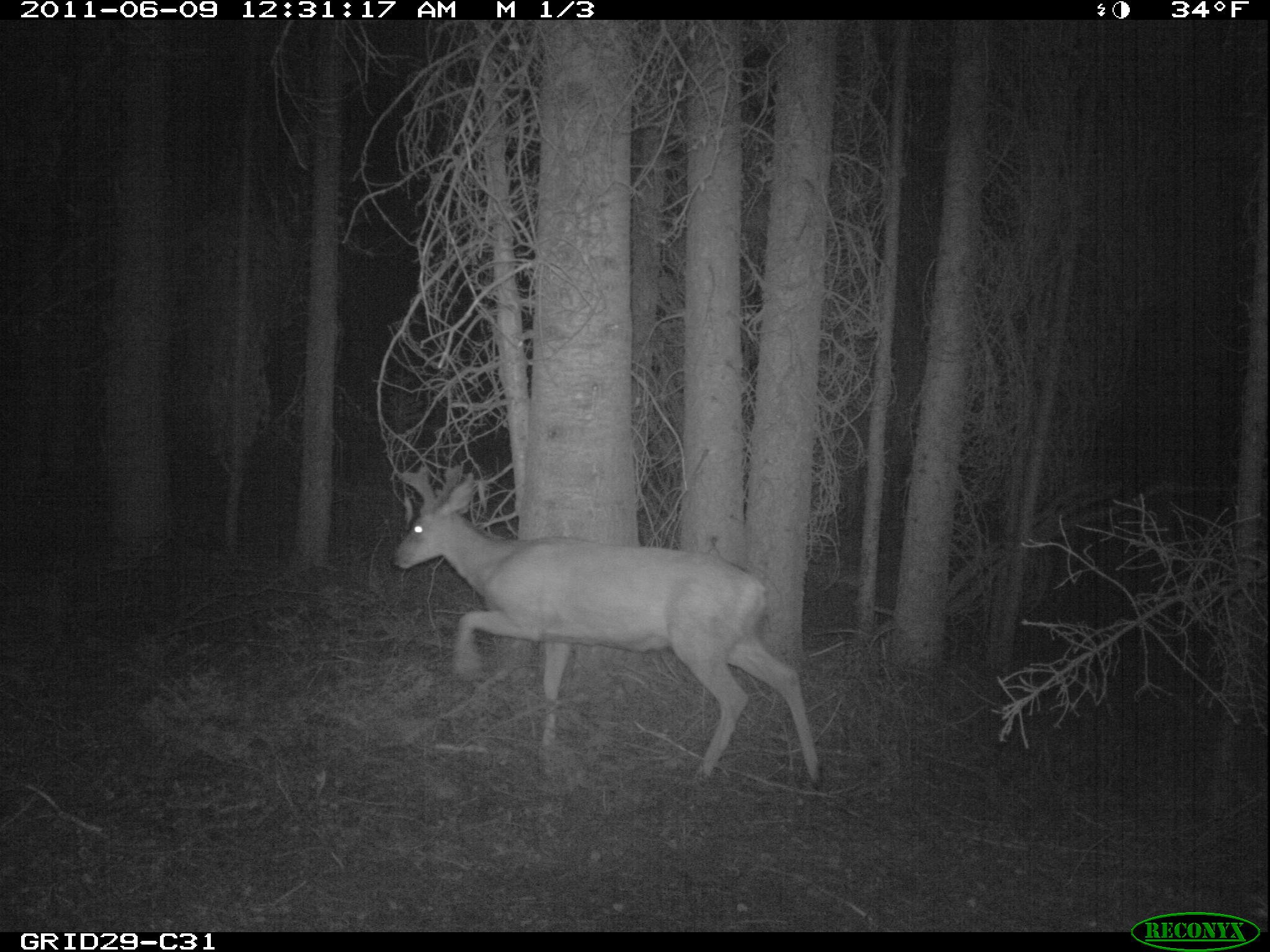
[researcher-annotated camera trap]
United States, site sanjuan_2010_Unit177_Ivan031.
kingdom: Animalia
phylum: Chordata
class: Mammalia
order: Artiodactyla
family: Cervidae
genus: Odocoileus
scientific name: Odocoileus hemionus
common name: mule deer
Odocoileus hemionus (mule deer).